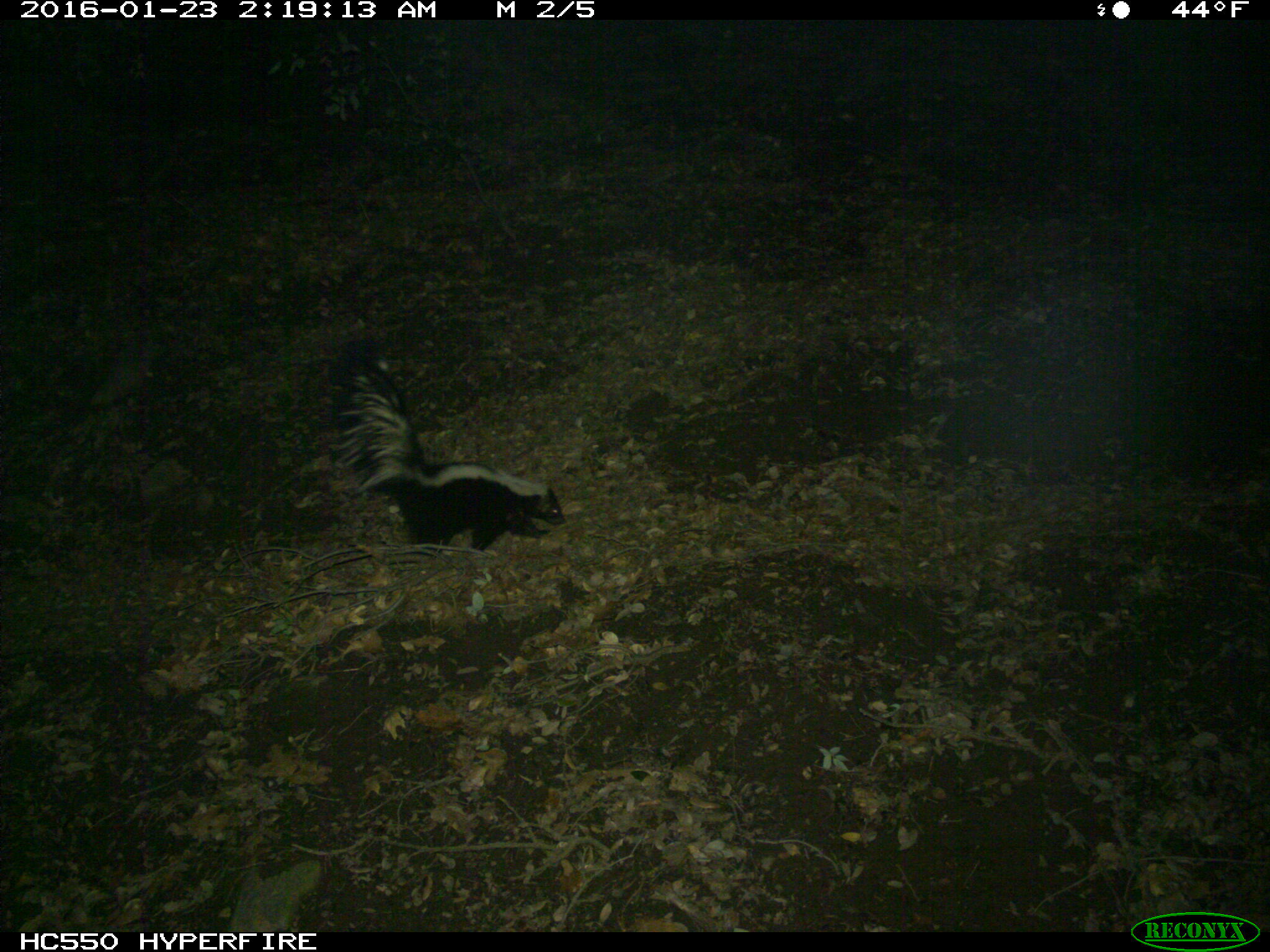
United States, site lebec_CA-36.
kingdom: Animalia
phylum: Chordata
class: Mammalia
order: Carnivora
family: Mephitidae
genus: Mephitis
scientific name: Mephitis mephitis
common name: striped skunk